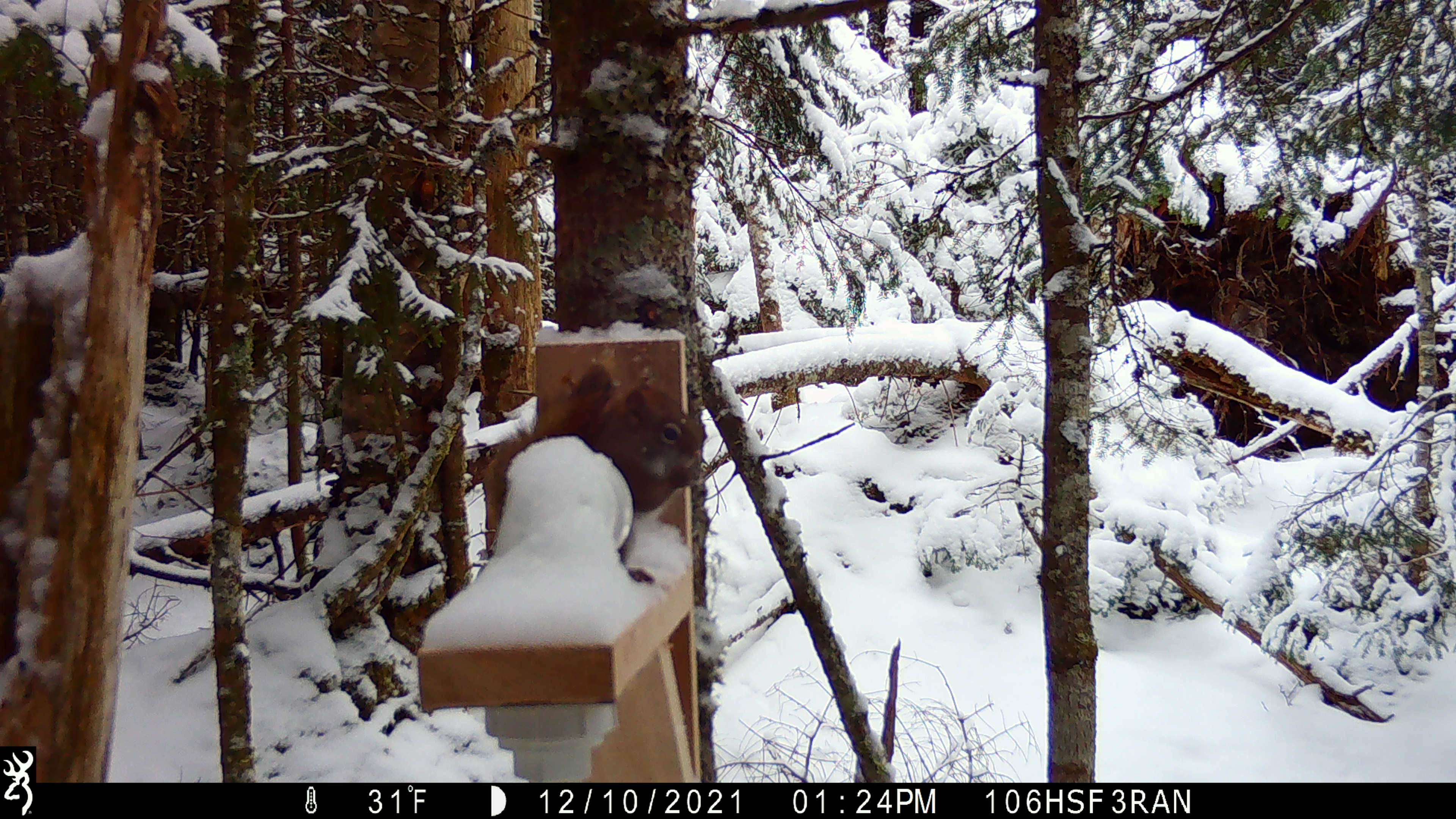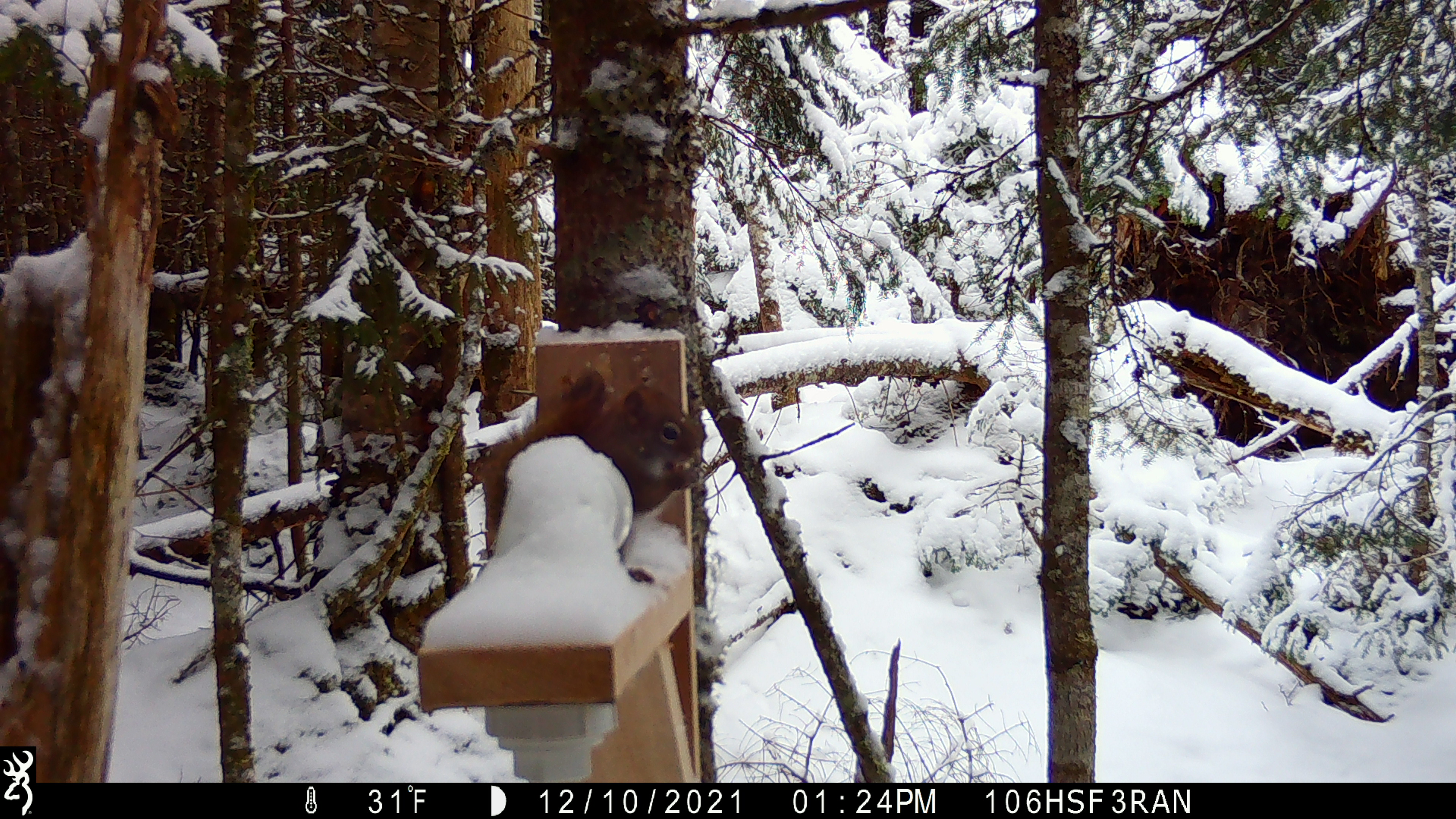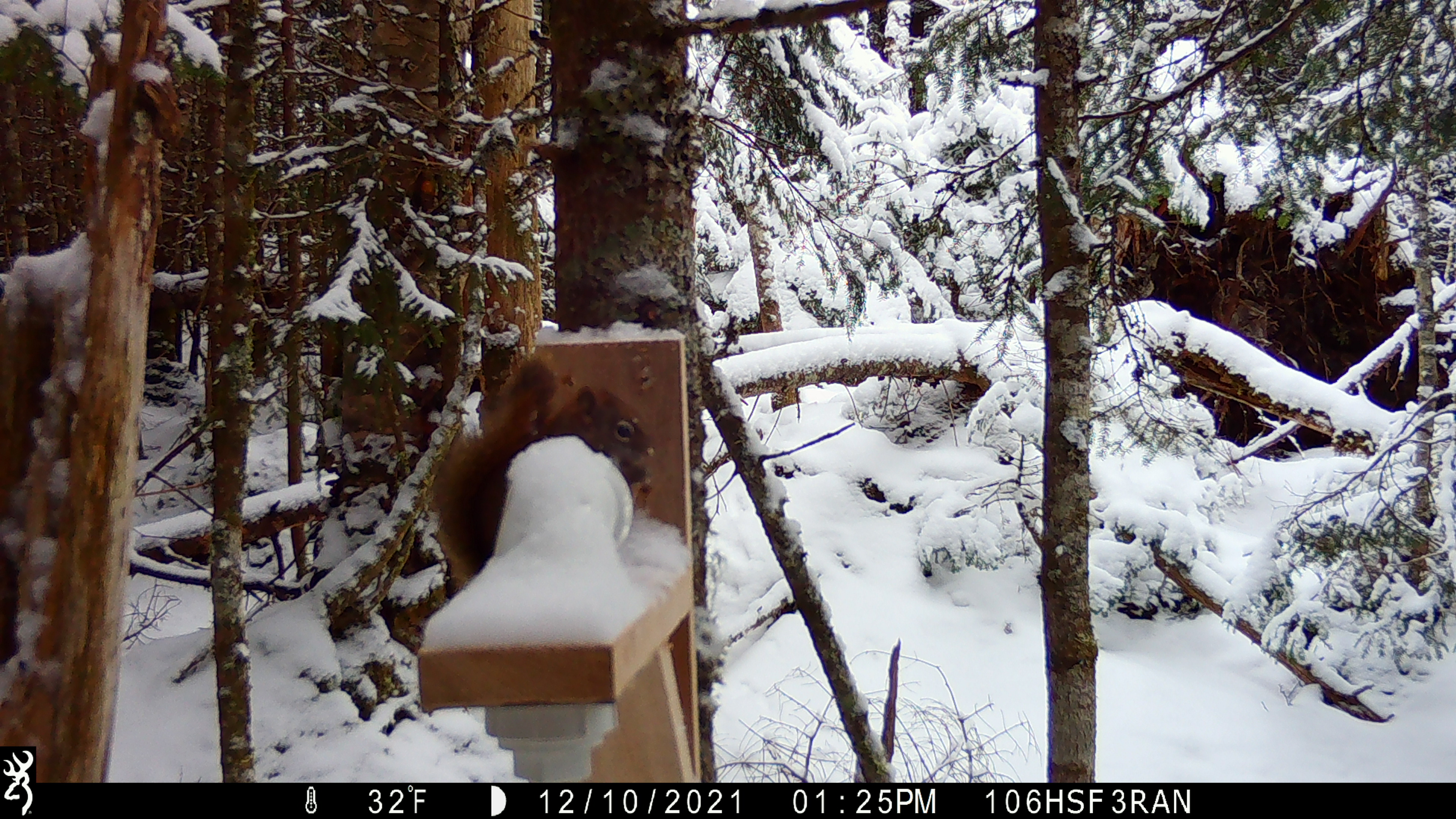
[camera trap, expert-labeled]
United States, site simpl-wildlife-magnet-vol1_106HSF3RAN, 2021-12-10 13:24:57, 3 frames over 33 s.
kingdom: Animalia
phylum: Chordata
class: Mammalia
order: Rodentia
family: Sciuridae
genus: Tamiasciurus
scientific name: Tamiasciurus hudsonicus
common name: red squirrel